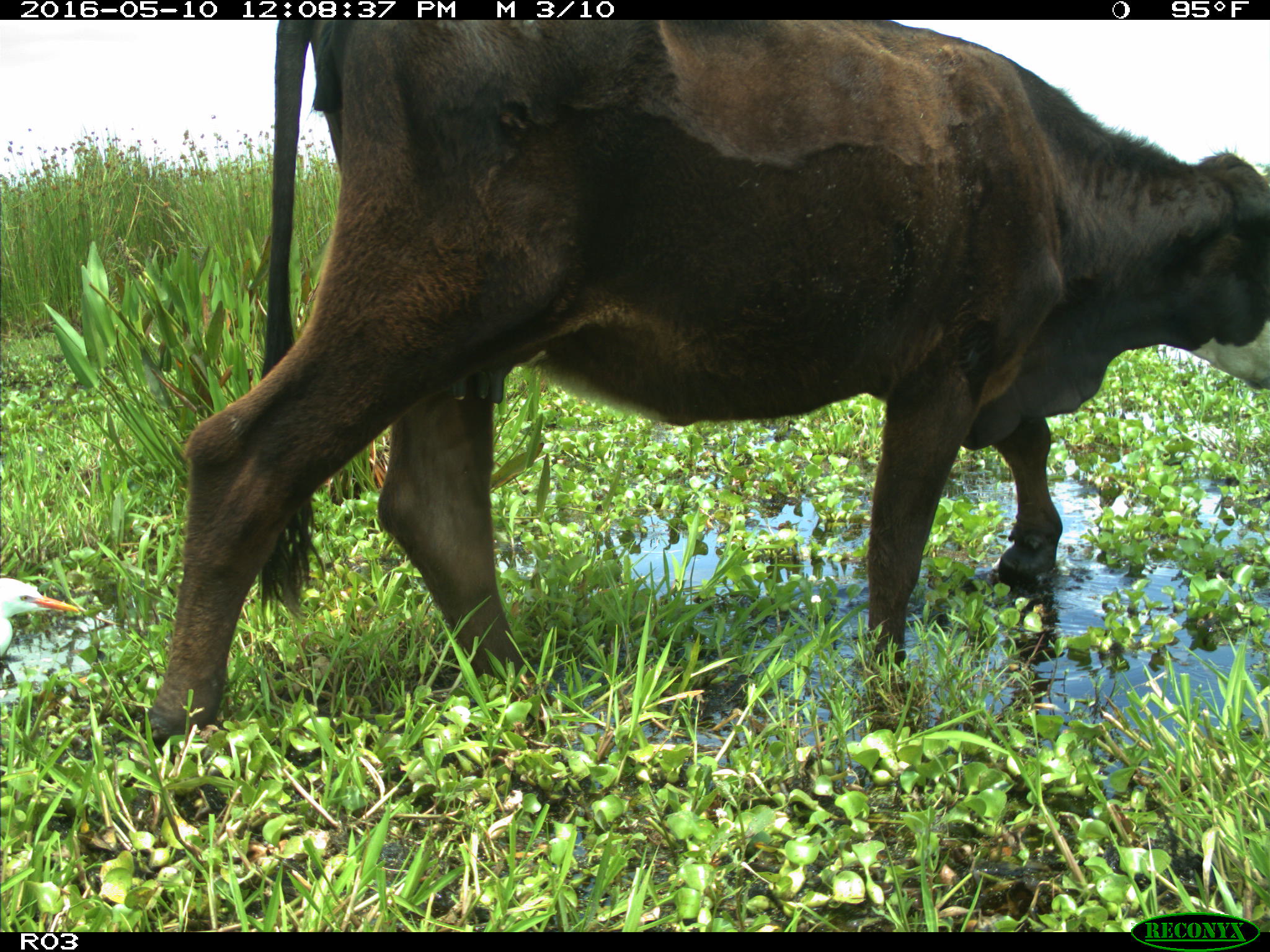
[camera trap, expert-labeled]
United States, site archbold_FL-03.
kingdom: Animalia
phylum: Chordata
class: Mammalia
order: Artiodactyla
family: Bovidae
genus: Bos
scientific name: Bos taurus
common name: domestic cow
Bos taurus (domestic cow).